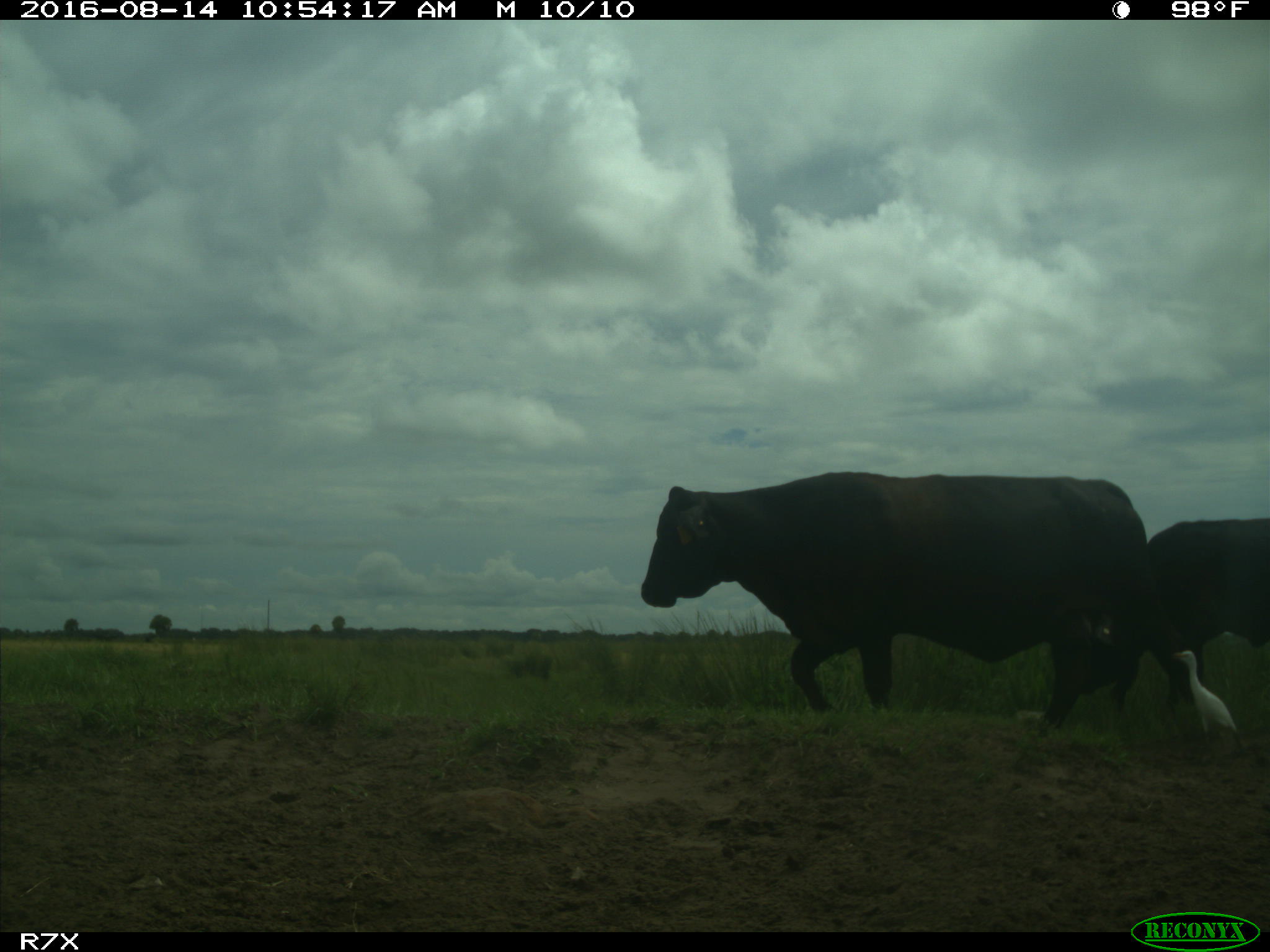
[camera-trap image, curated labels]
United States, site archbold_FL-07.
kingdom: Animalia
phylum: Chordata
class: Mammalia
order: Artiodactyla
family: Bovidae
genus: Bos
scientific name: Bos taurus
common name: domestic cow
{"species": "Bos taurus (domestic cow)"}